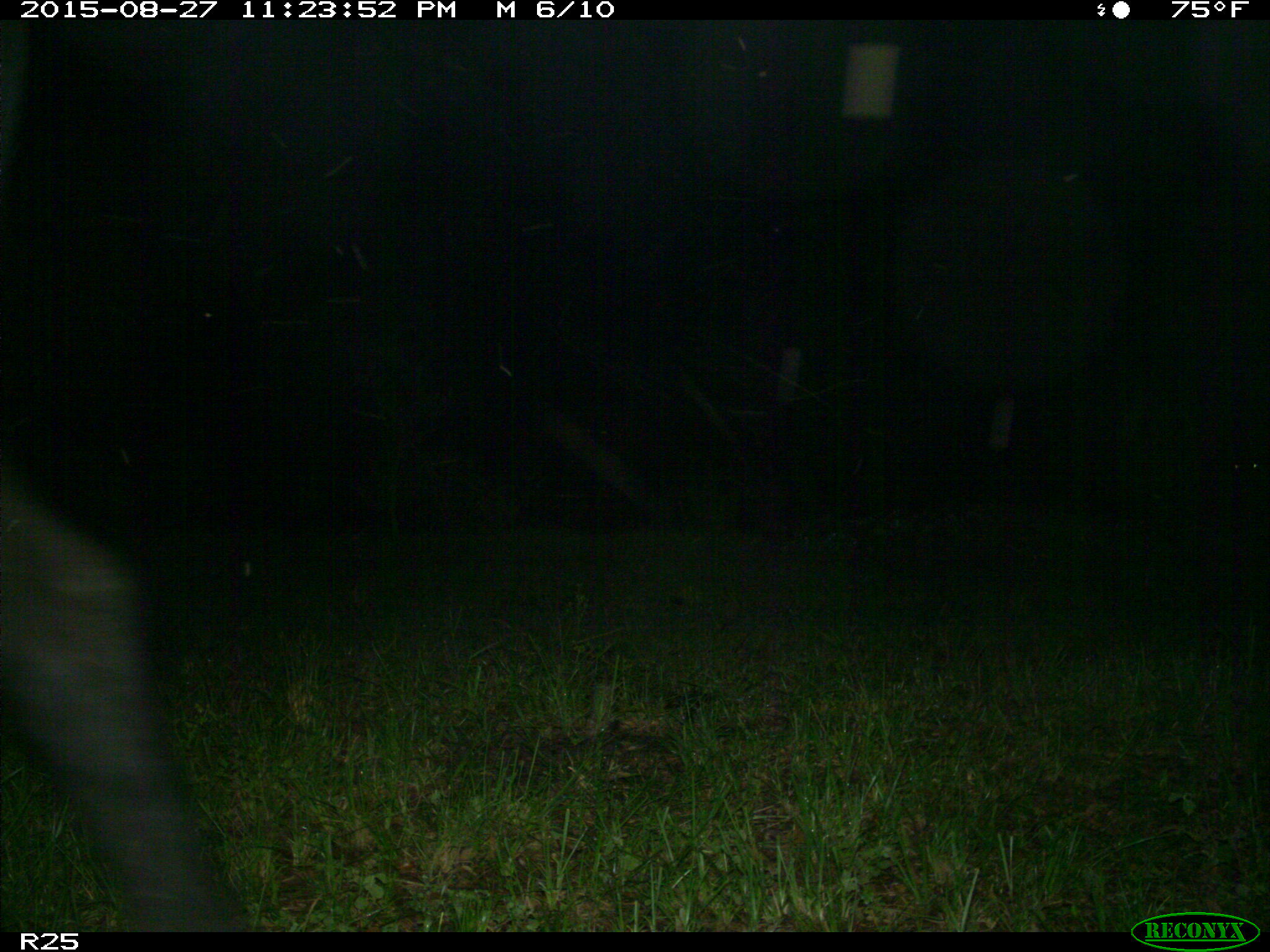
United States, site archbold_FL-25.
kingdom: Animalia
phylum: Chordata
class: Mammalia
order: Artiodactyla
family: Bovidae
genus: Bos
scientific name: Bos taurus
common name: domestic cow